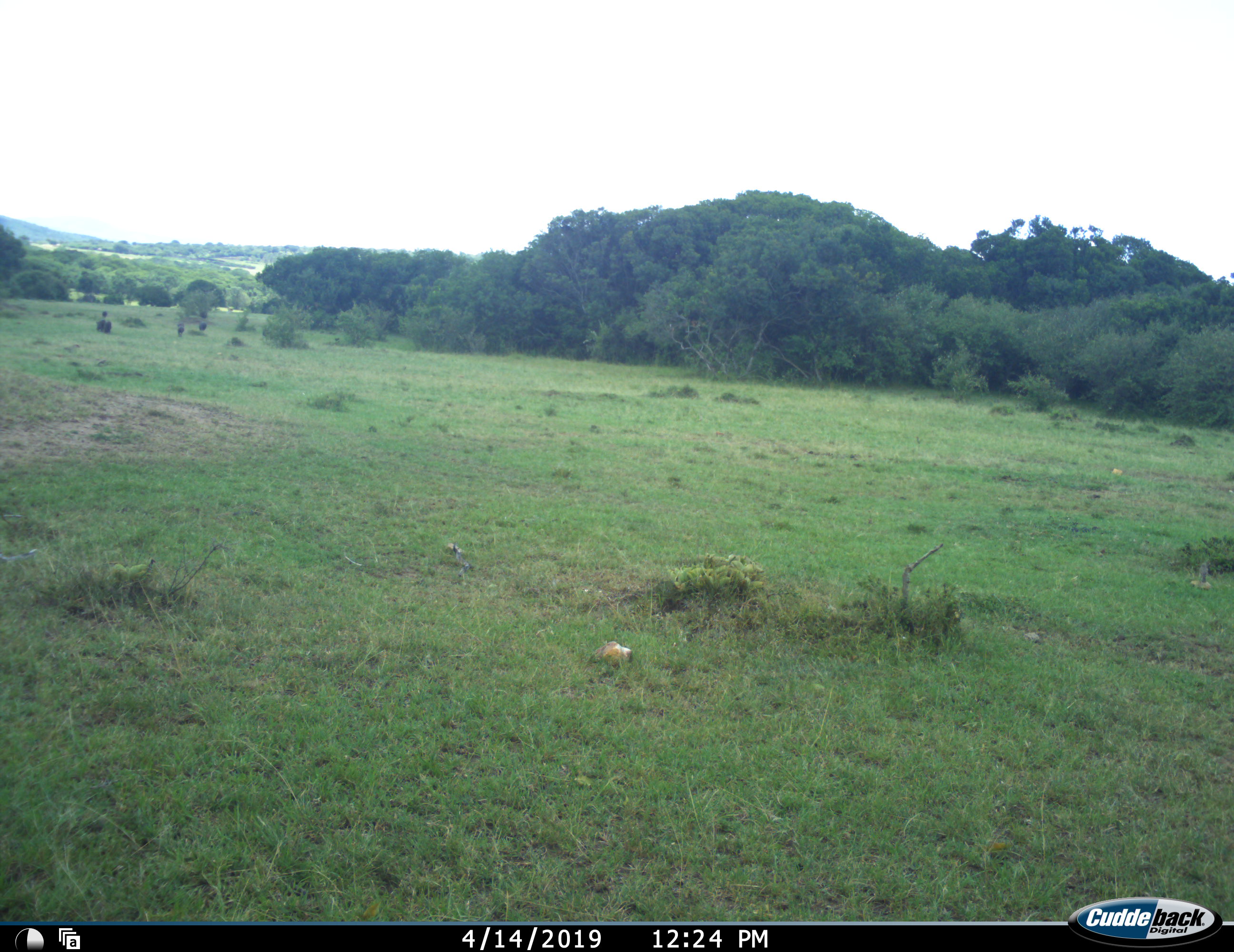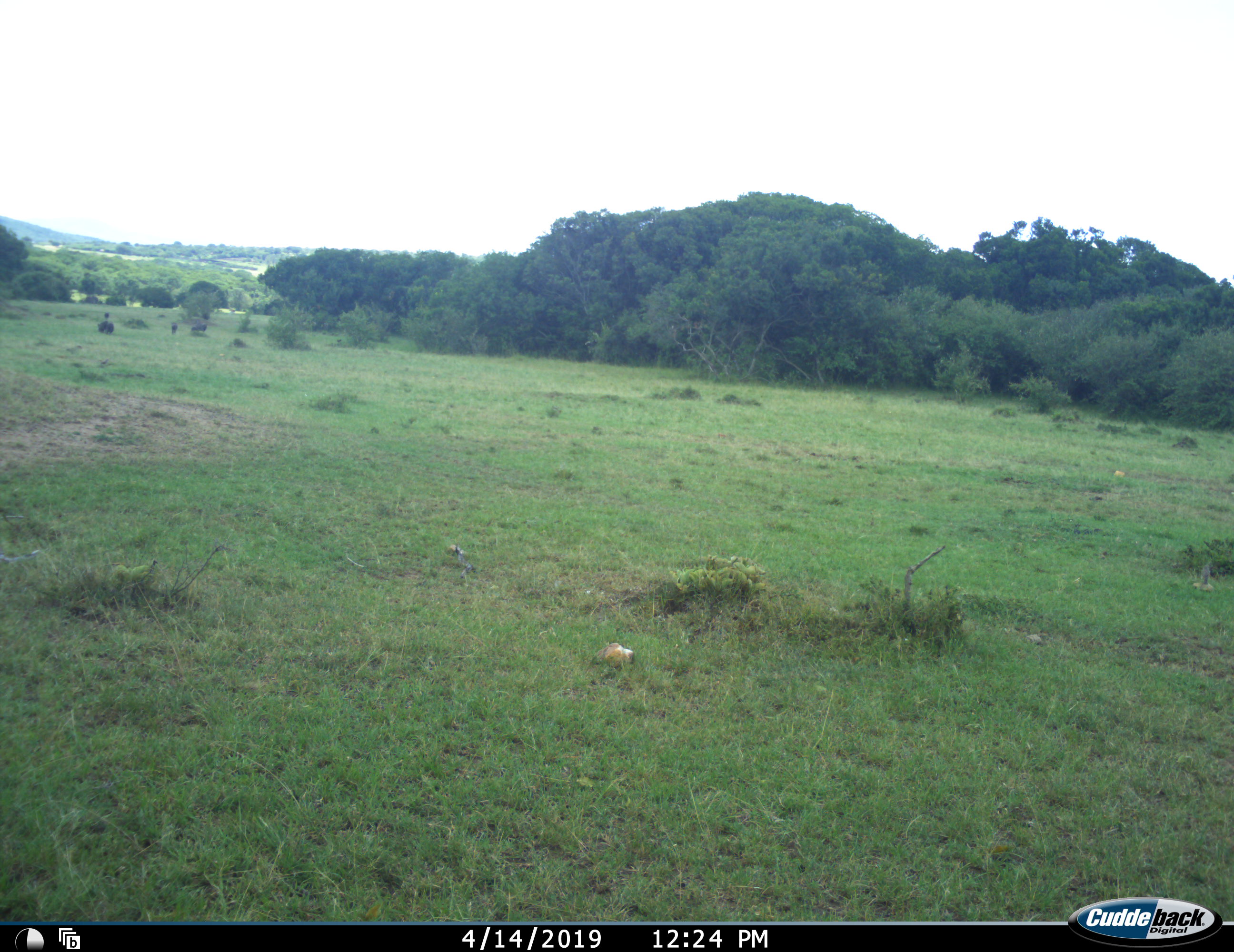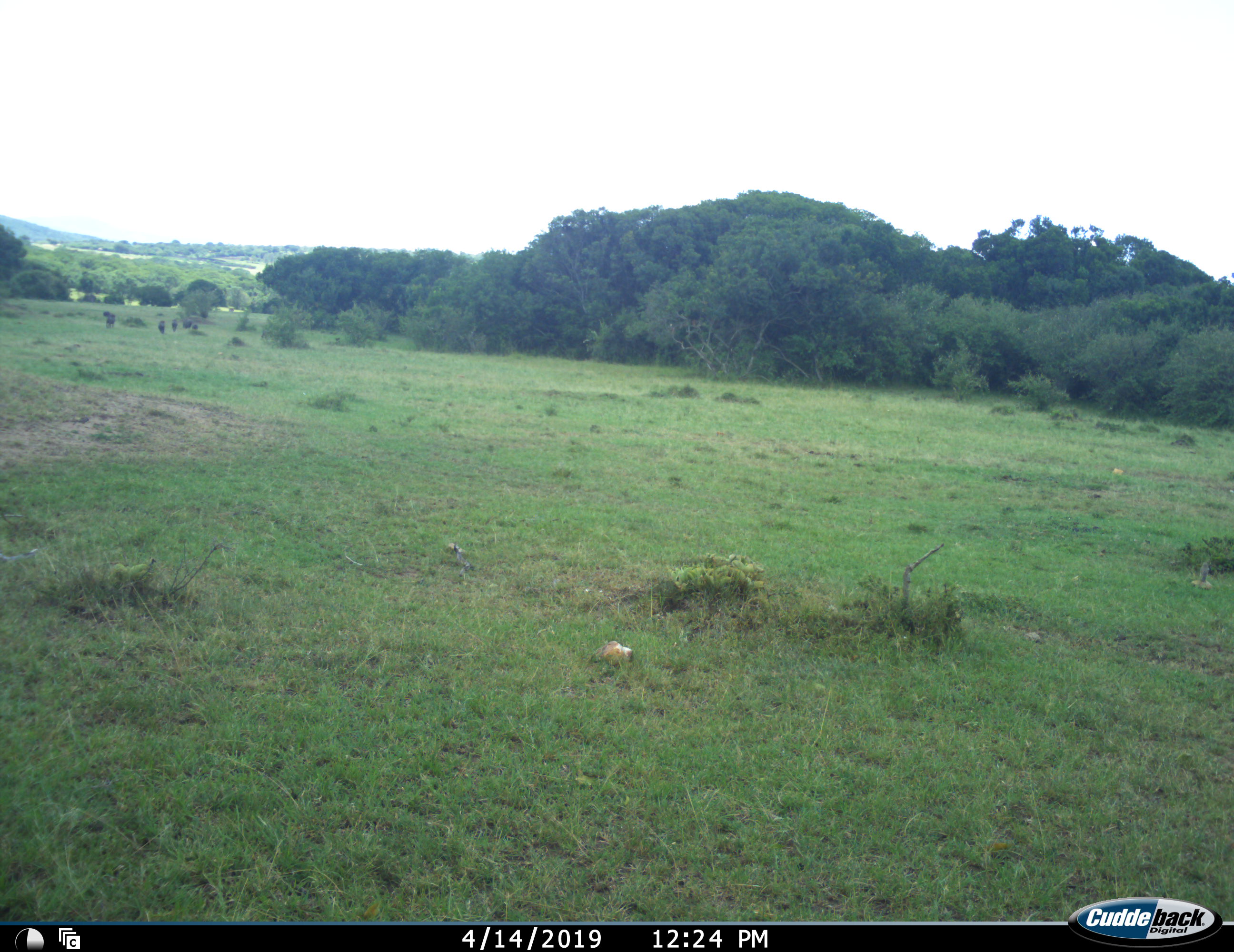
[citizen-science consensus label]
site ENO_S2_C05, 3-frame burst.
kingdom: Animalia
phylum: Chordata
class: Mammalia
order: Artiodactyla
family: Suidae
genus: Phacochoerus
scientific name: Phacochoerus africanus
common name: warthog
Warthog (Phacochoerus africanus), count 5. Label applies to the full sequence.